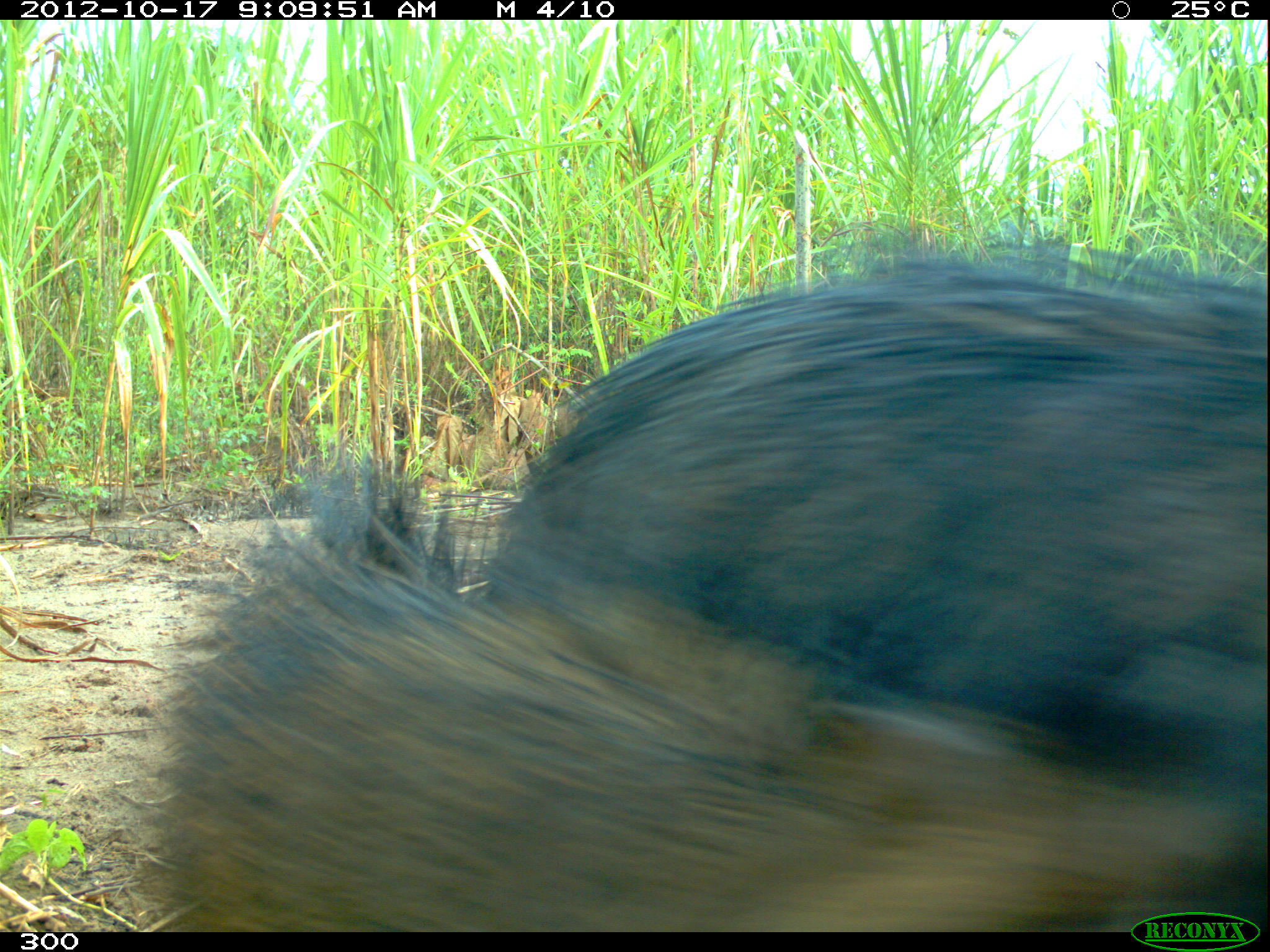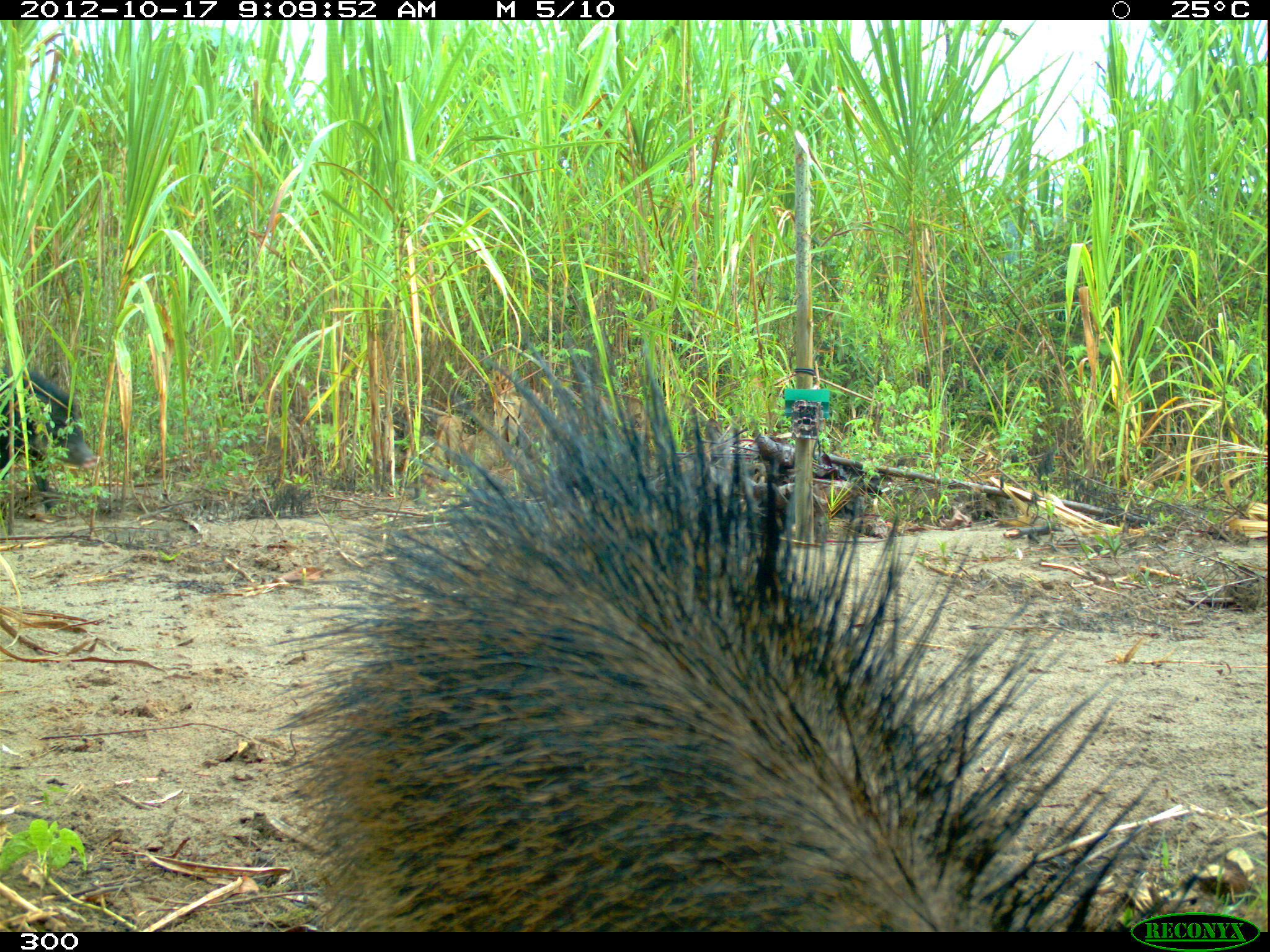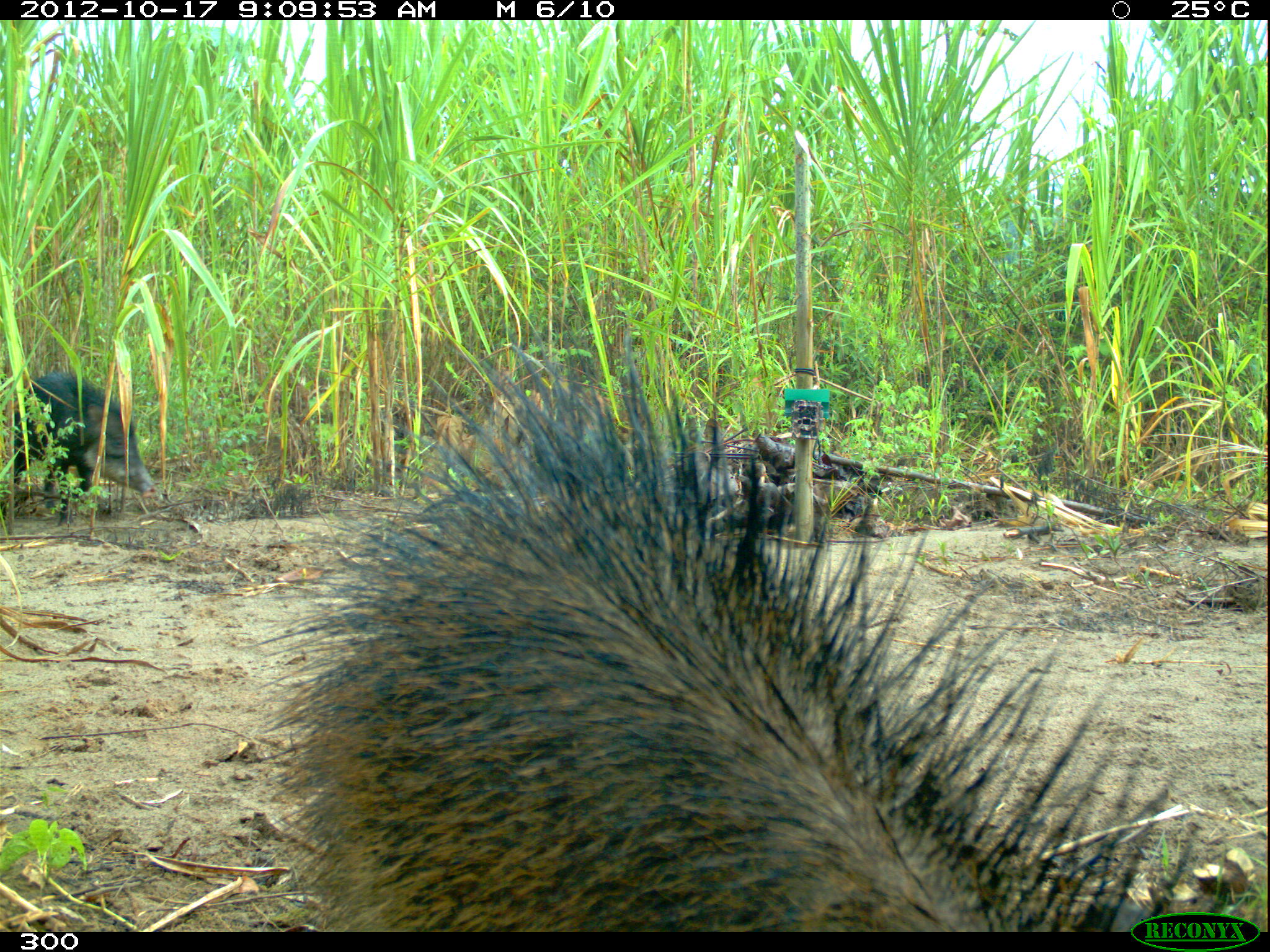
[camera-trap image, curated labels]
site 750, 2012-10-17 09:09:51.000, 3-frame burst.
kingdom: Animalia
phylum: Chordata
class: Mammalia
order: Artiodactyla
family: Tayassuidae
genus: Tayassu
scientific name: Tayassu pecari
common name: white-lipped peccary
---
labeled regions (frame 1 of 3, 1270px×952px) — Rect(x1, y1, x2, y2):
tayassu pecari: Rect(146, 448, 1268, 931); Rect(481, 225, 1270, 797)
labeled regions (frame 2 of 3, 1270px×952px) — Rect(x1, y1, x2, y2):
tayassu pecari: Rect(272, 330, 1222, 933); Rect(1, 369, 99, 514)